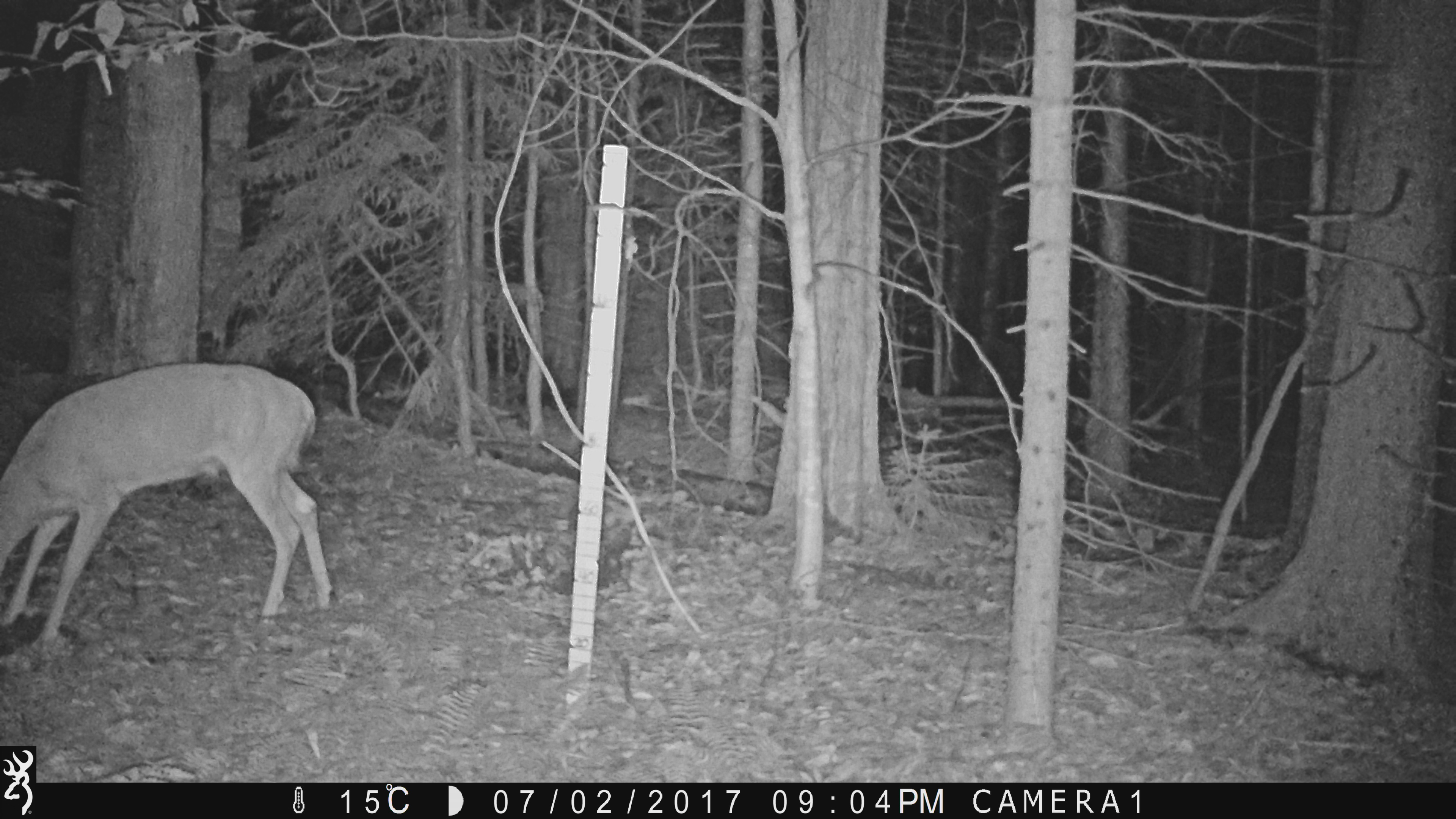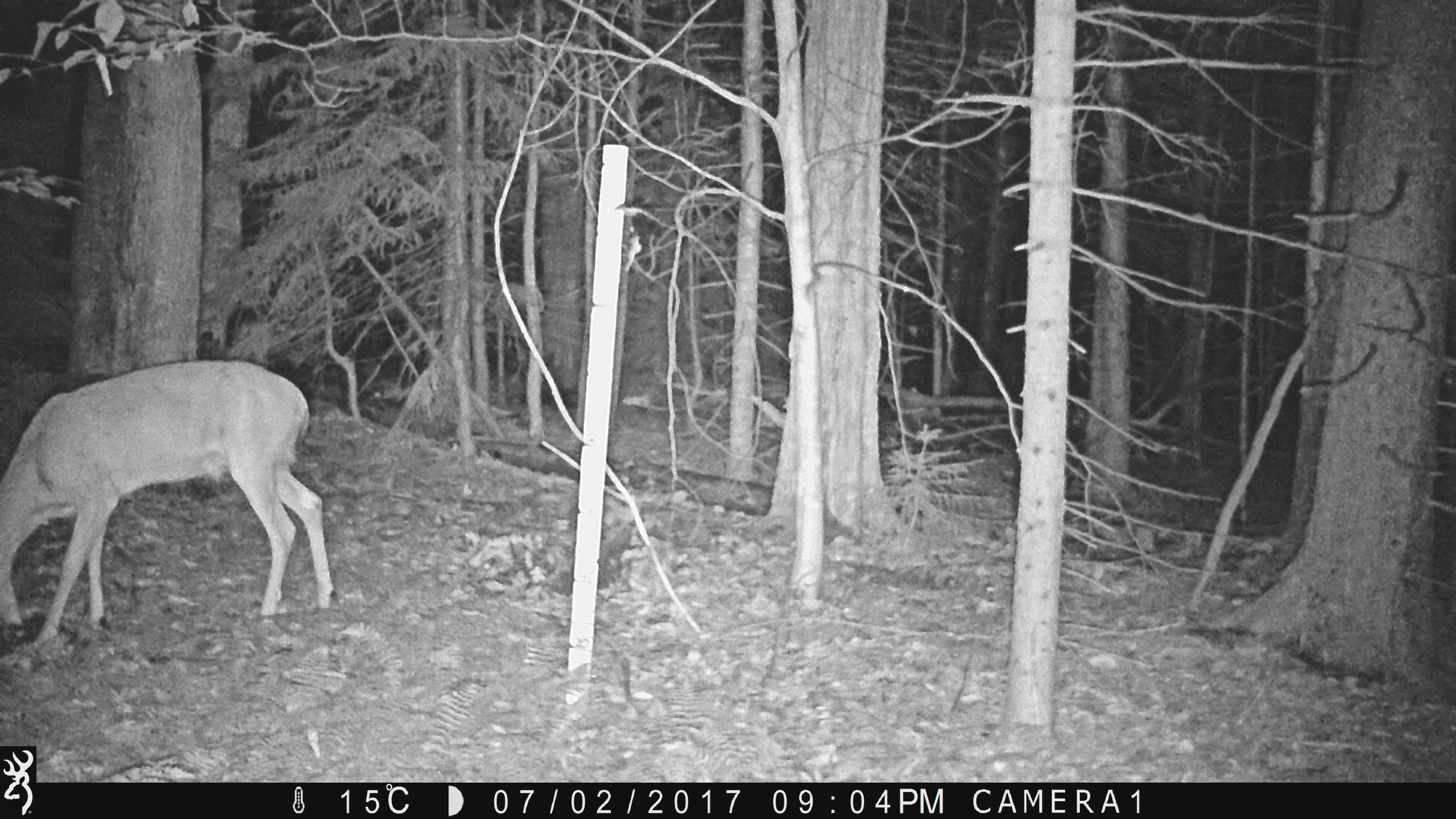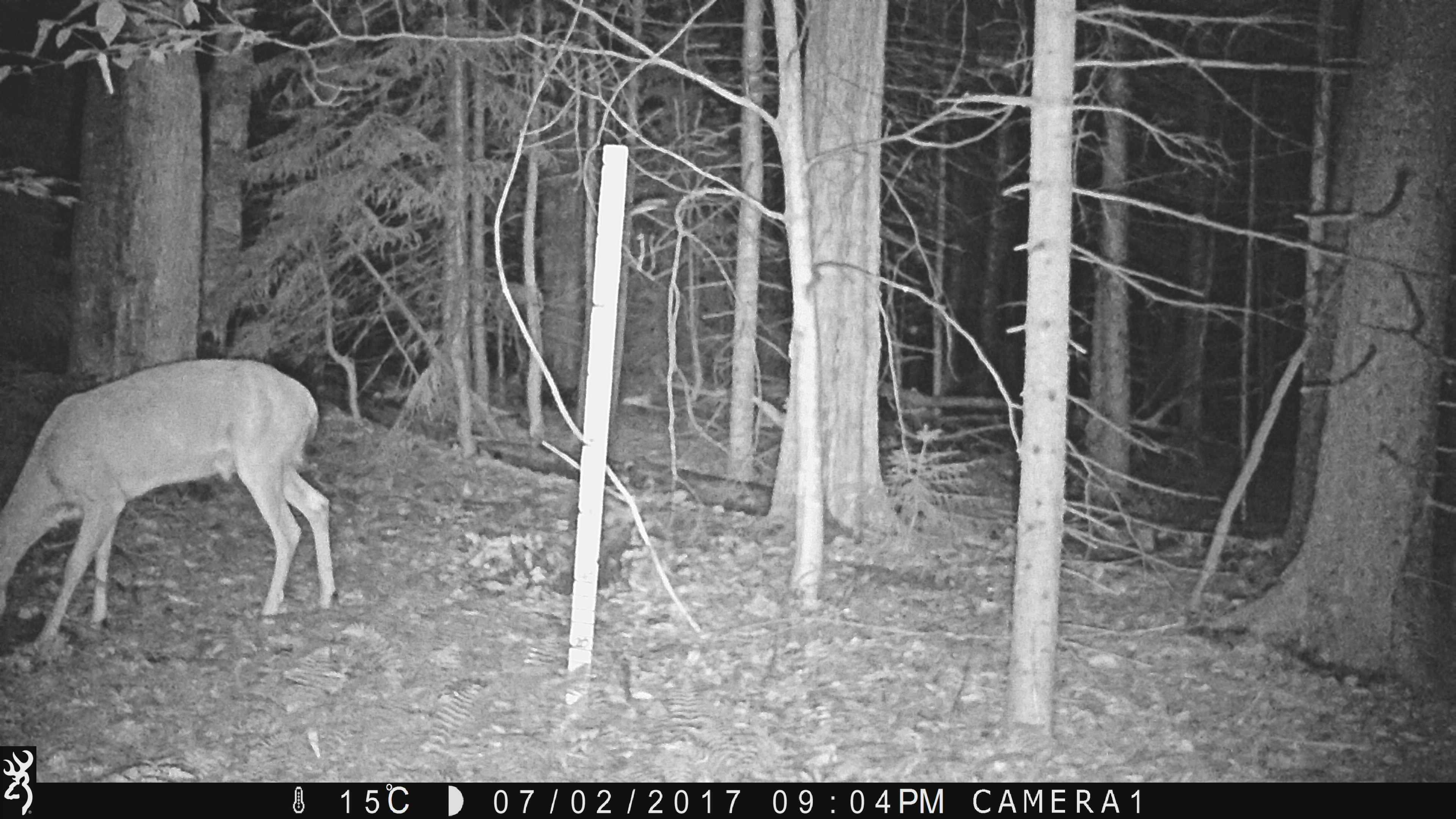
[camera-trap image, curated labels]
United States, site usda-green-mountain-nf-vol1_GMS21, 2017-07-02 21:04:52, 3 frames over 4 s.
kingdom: Animalia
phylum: Chordata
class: Mammalia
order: Artiodactyla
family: Cervidae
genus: Odocoileus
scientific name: Odocoileus virginianus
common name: white-tailed deer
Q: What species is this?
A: White-tailed deer (Odocoileus virginianus).